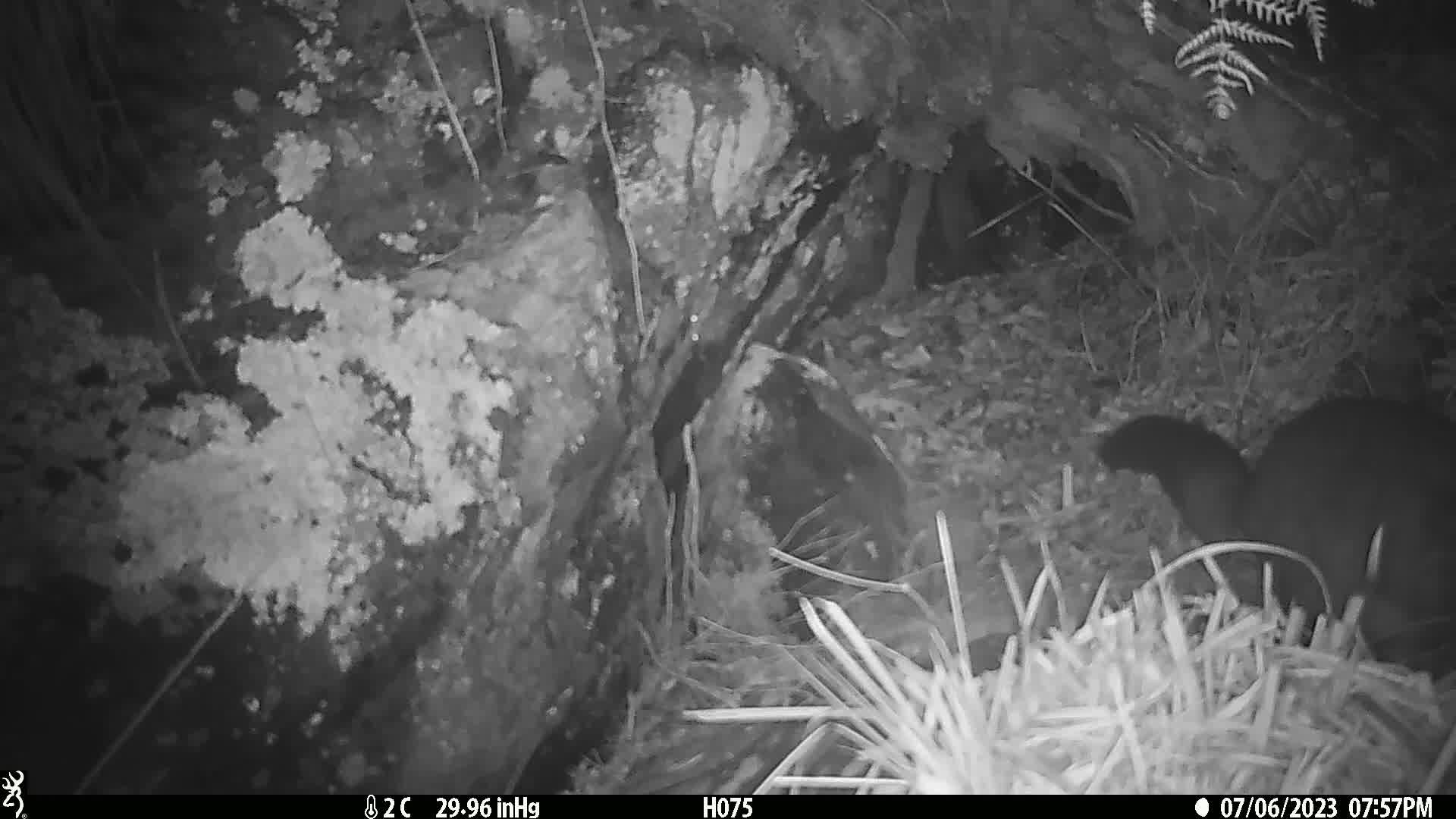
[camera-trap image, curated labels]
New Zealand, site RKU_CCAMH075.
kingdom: Animalia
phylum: Chordata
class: Mammalia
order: Diprotodontia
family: Phalangeridae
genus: Trichosurus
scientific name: Trichosurus vulpecula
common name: common brushtail possum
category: possum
Possum (common brushtail possum) (Trichosurus vulpecula).